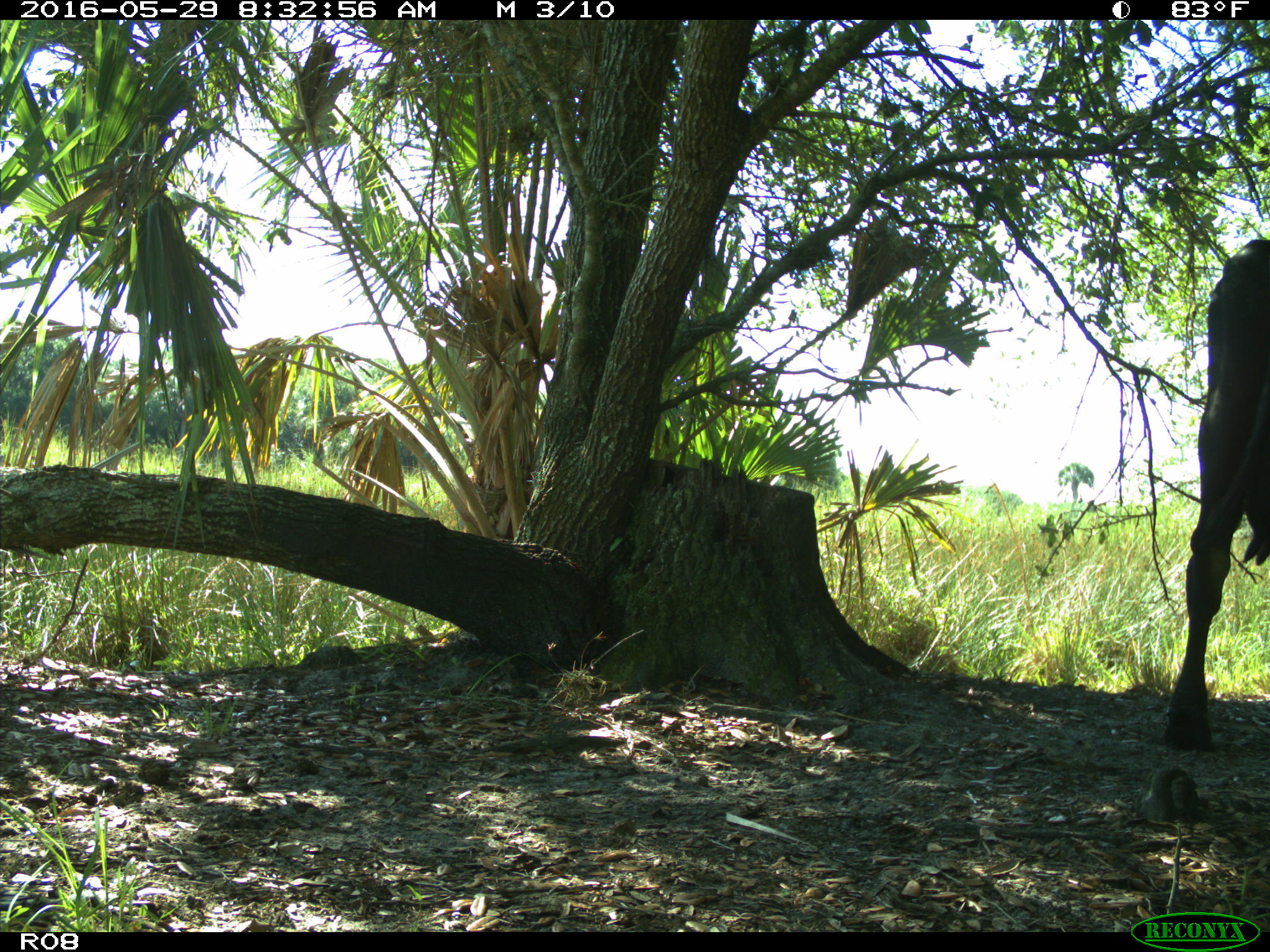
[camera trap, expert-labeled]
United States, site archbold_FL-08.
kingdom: Animalia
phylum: Chordata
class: Mammalia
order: Artiodactyla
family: Bovidae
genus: Bos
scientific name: Bos taurus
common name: domestic cow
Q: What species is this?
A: Bos taurus (domestic cow).